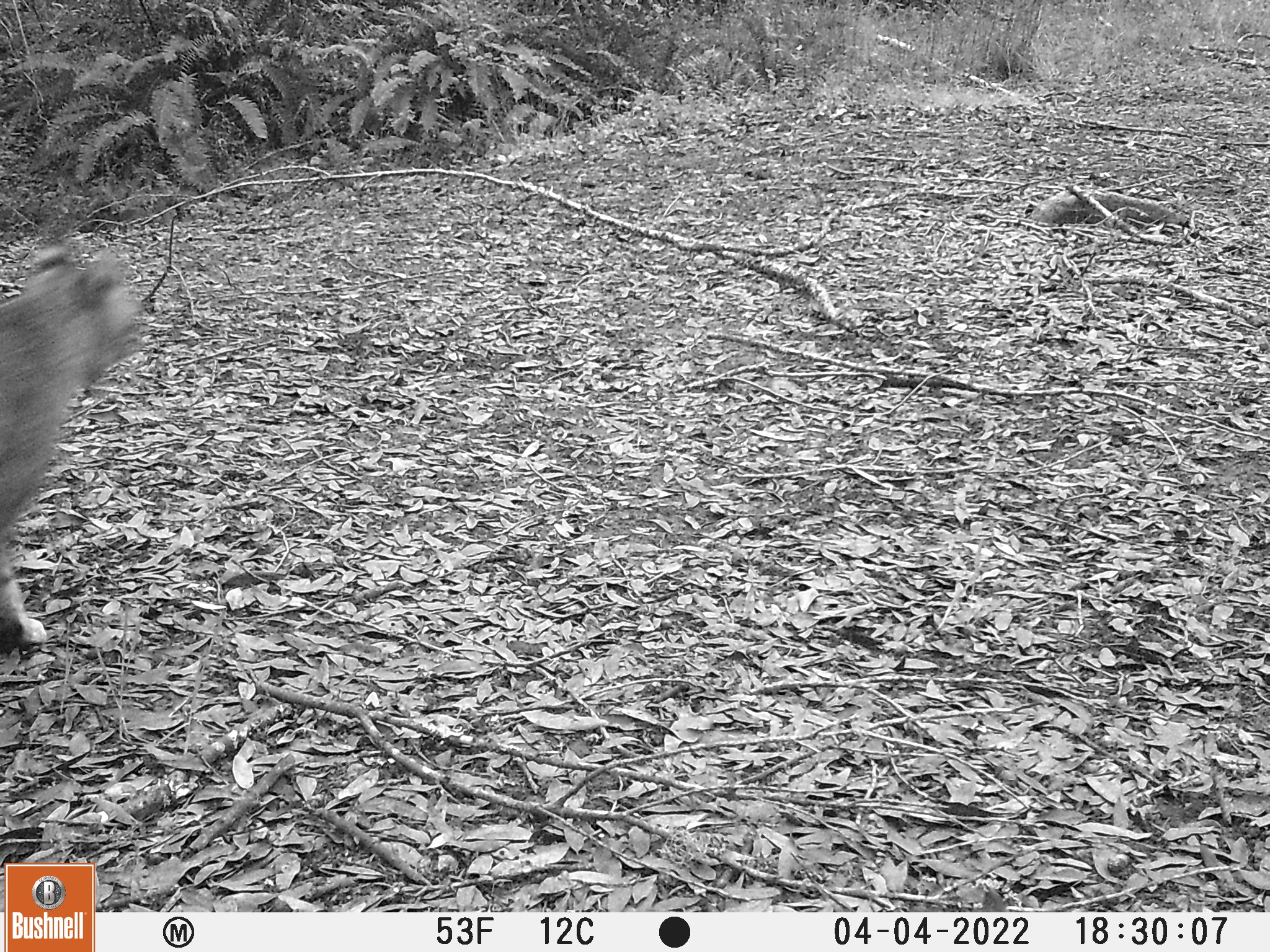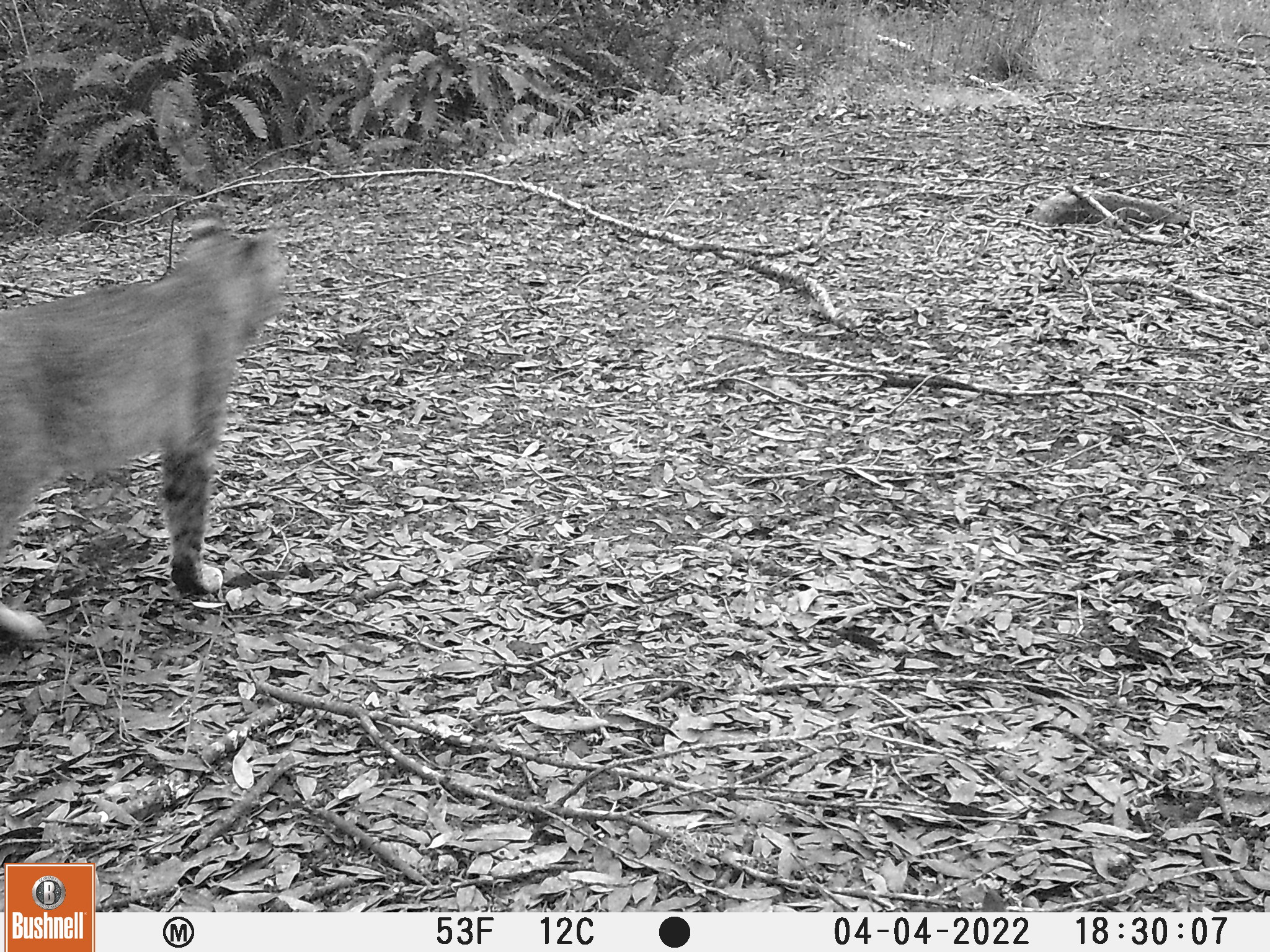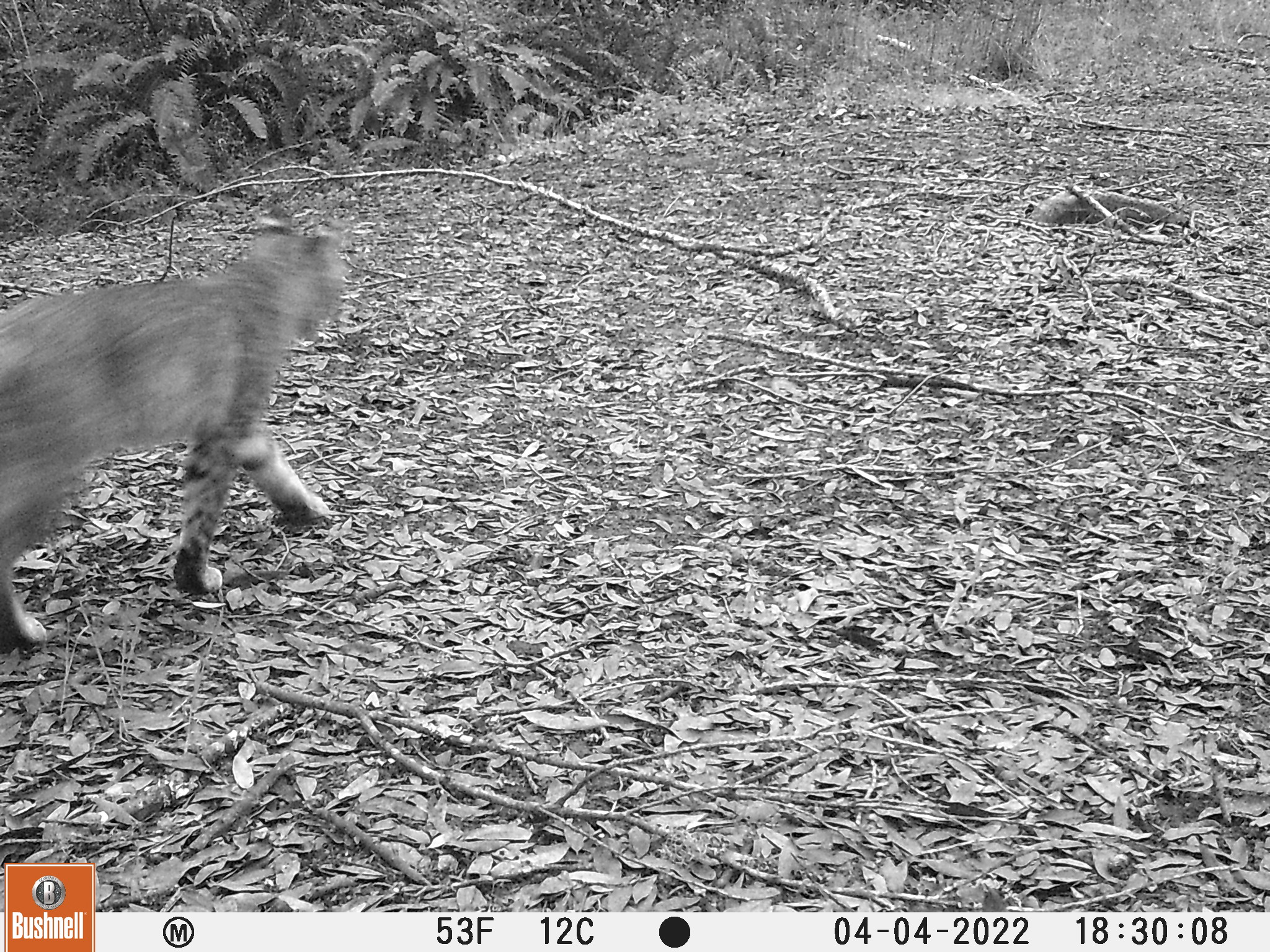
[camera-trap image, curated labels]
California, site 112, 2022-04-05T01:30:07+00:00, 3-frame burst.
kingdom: Animalia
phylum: Chordata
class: Mammalia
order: Carnivora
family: Felidae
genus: Lynx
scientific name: Lynx rufus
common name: bobcat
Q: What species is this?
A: Bobcat (Lynx rufus).